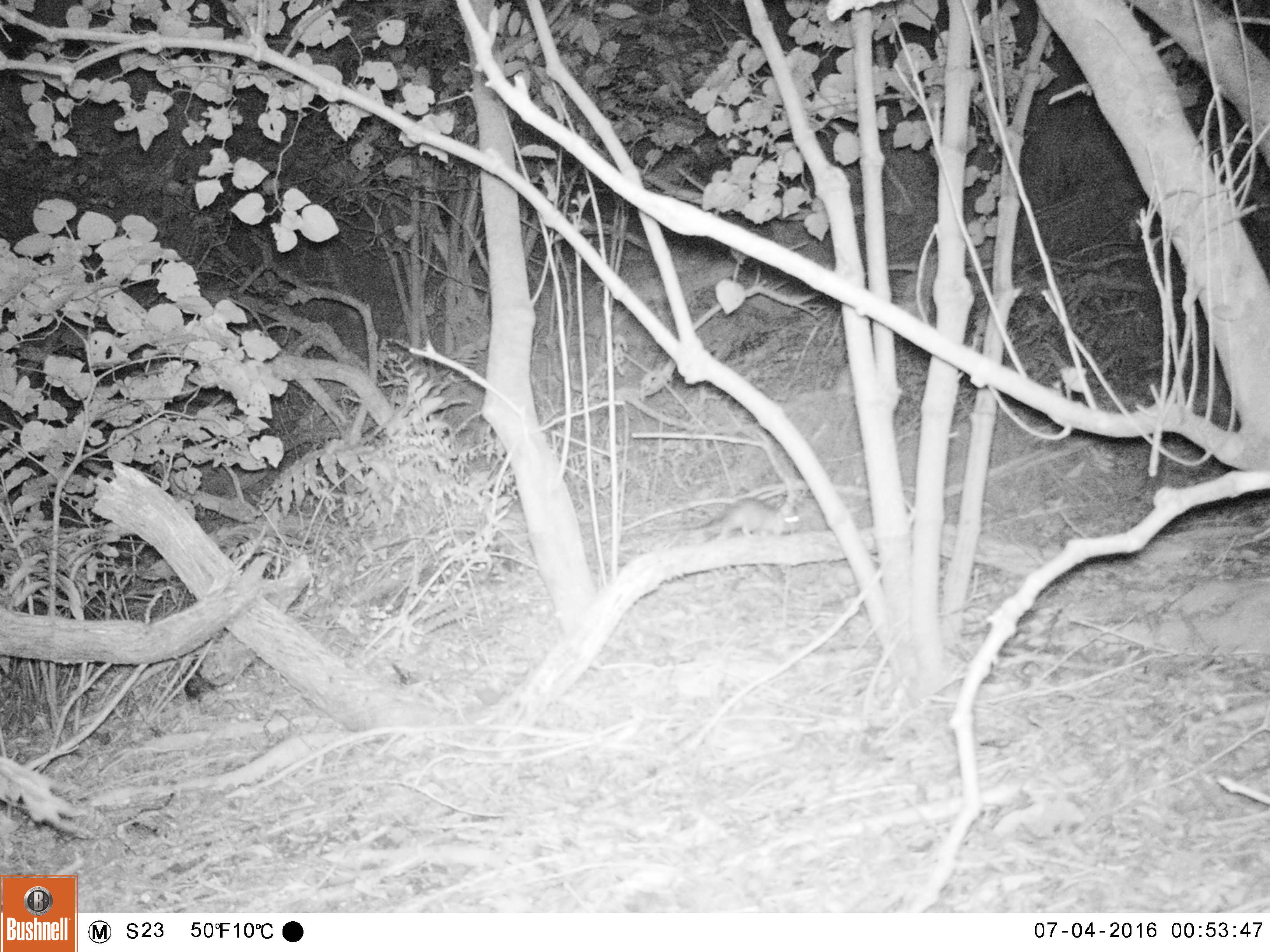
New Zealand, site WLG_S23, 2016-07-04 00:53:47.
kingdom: Animalia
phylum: Chordata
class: Mammalia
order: Rodentia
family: Muridae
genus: Rattus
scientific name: Rattus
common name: rat